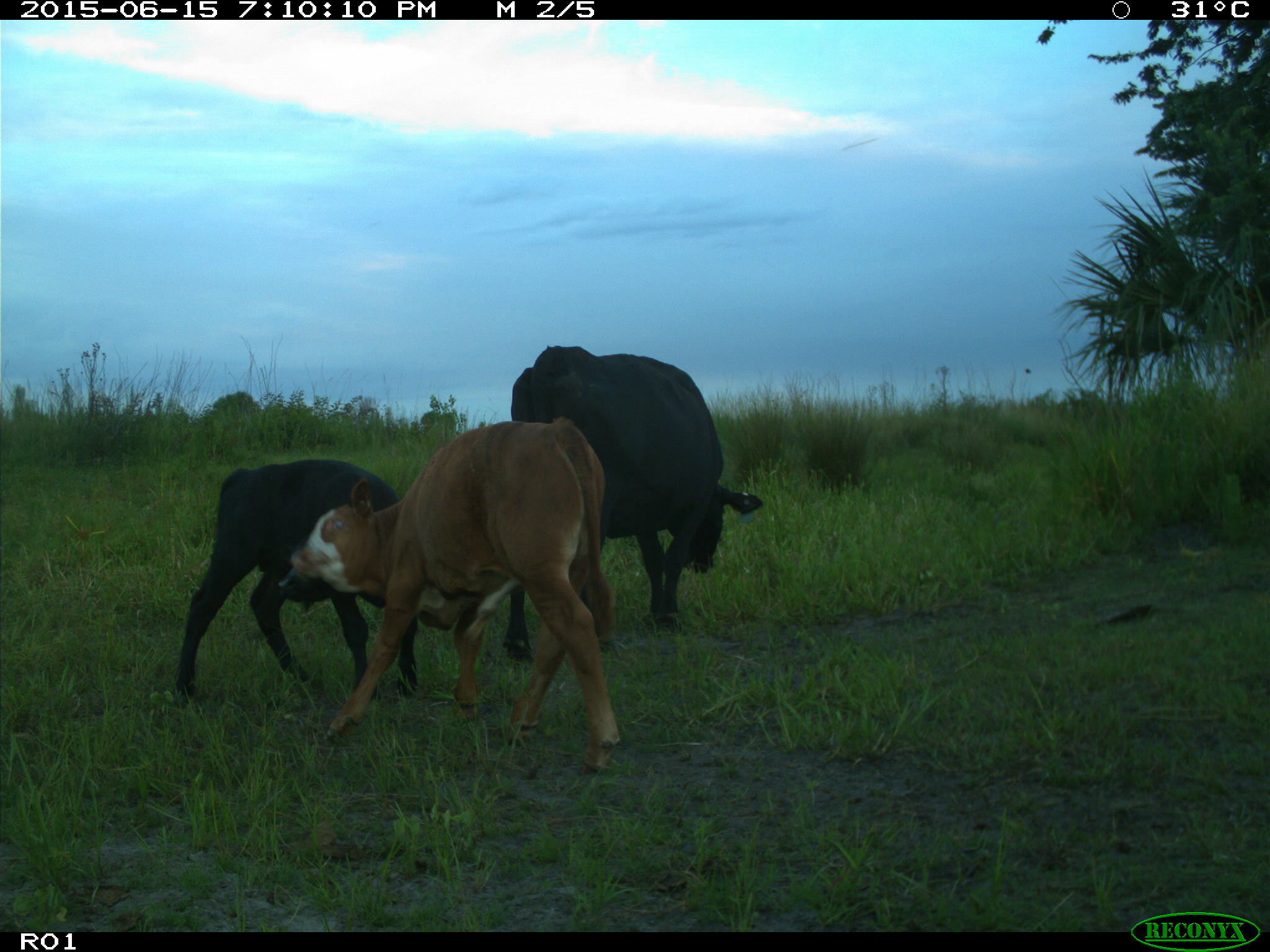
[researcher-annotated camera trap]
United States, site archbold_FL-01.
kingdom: Animalia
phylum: Chordata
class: Mammalia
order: Artiodactyla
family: Bovidae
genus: Bos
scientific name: Bos taurus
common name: domestic cow